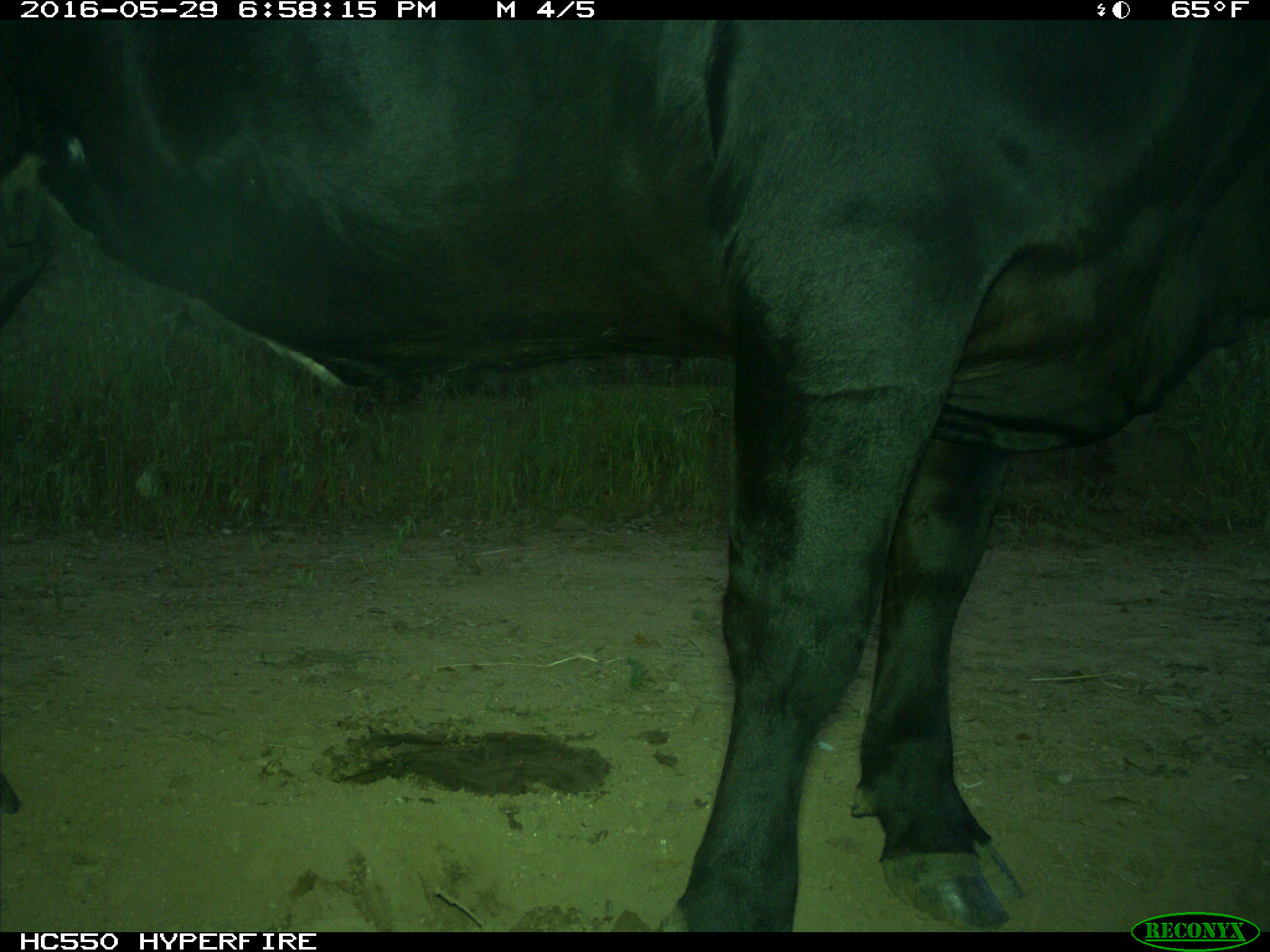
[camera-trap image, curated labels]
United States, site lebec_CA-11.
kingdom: Animalia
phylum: Chordata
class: Mammalia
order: Artiodactyla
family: Bovidae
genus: Bos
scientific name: Bos taurus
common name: domestic cow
Bos taurus (domestic cow).